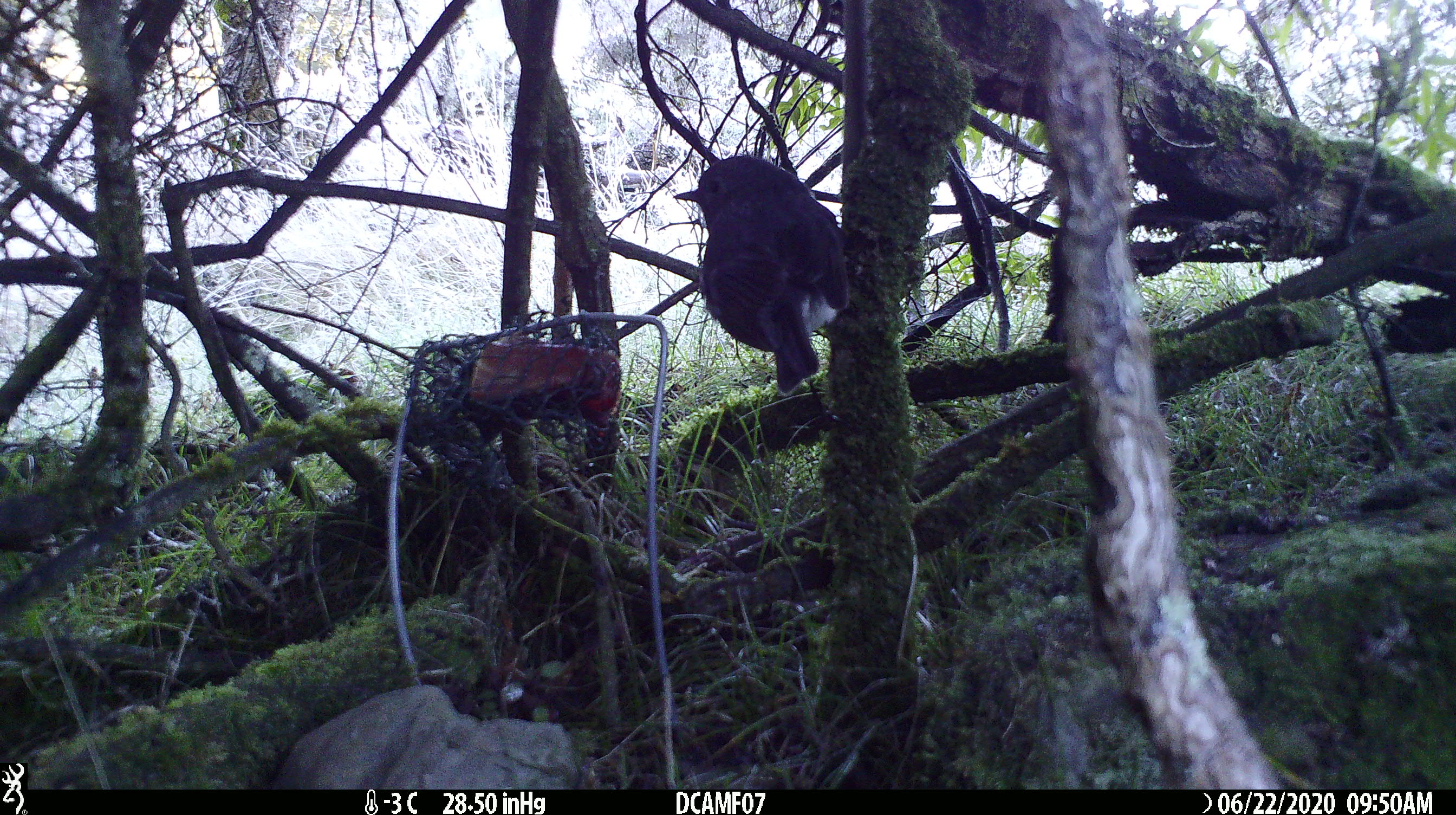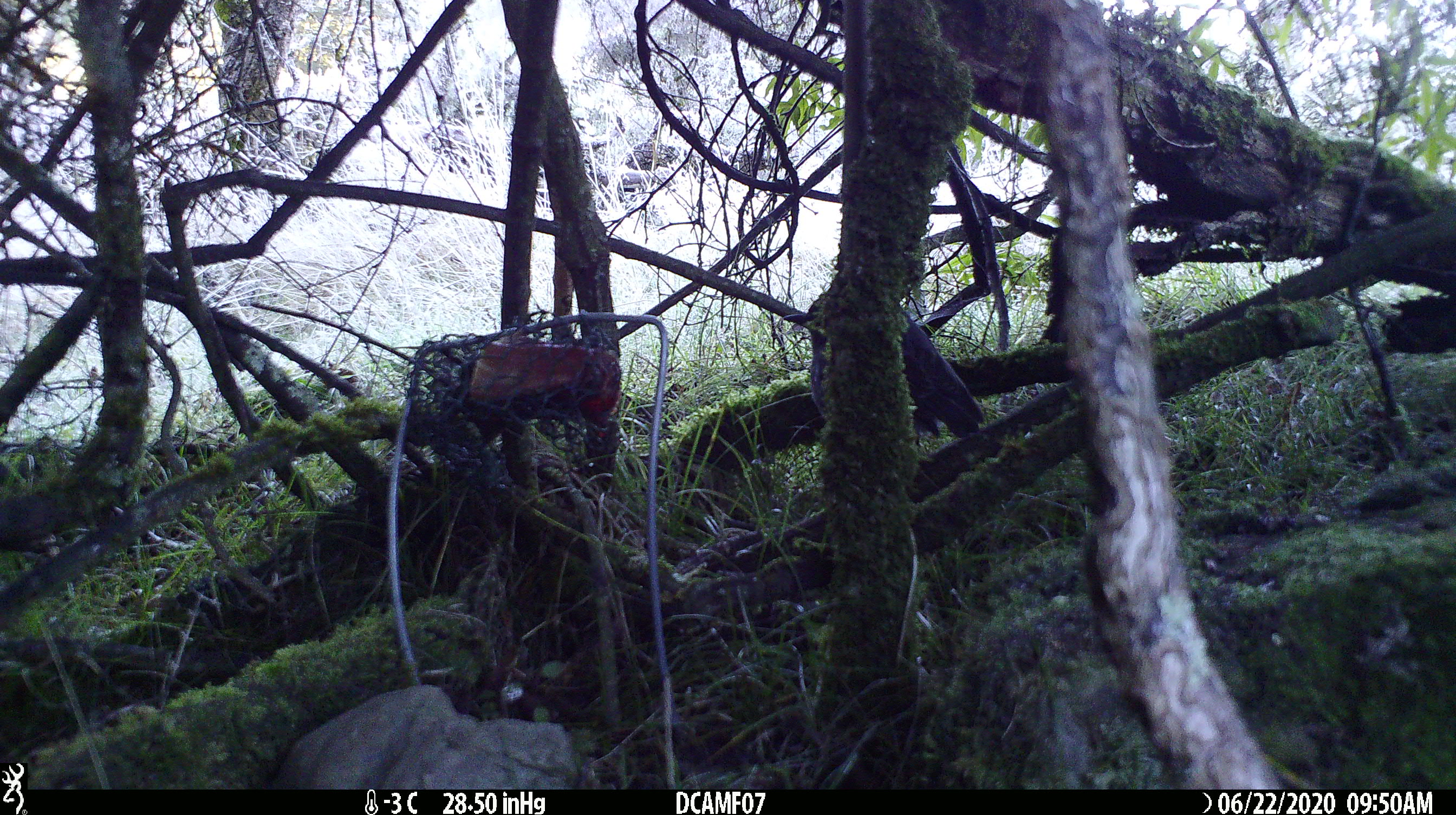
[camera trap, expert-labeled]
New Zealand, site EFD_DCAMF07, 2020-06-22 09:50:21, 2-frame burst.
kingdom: Animalia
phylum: Chordata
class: Aves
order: Passeriformes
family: Petroicidae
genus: Petroica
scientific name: Petroica australis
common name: new zealand robin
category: robin